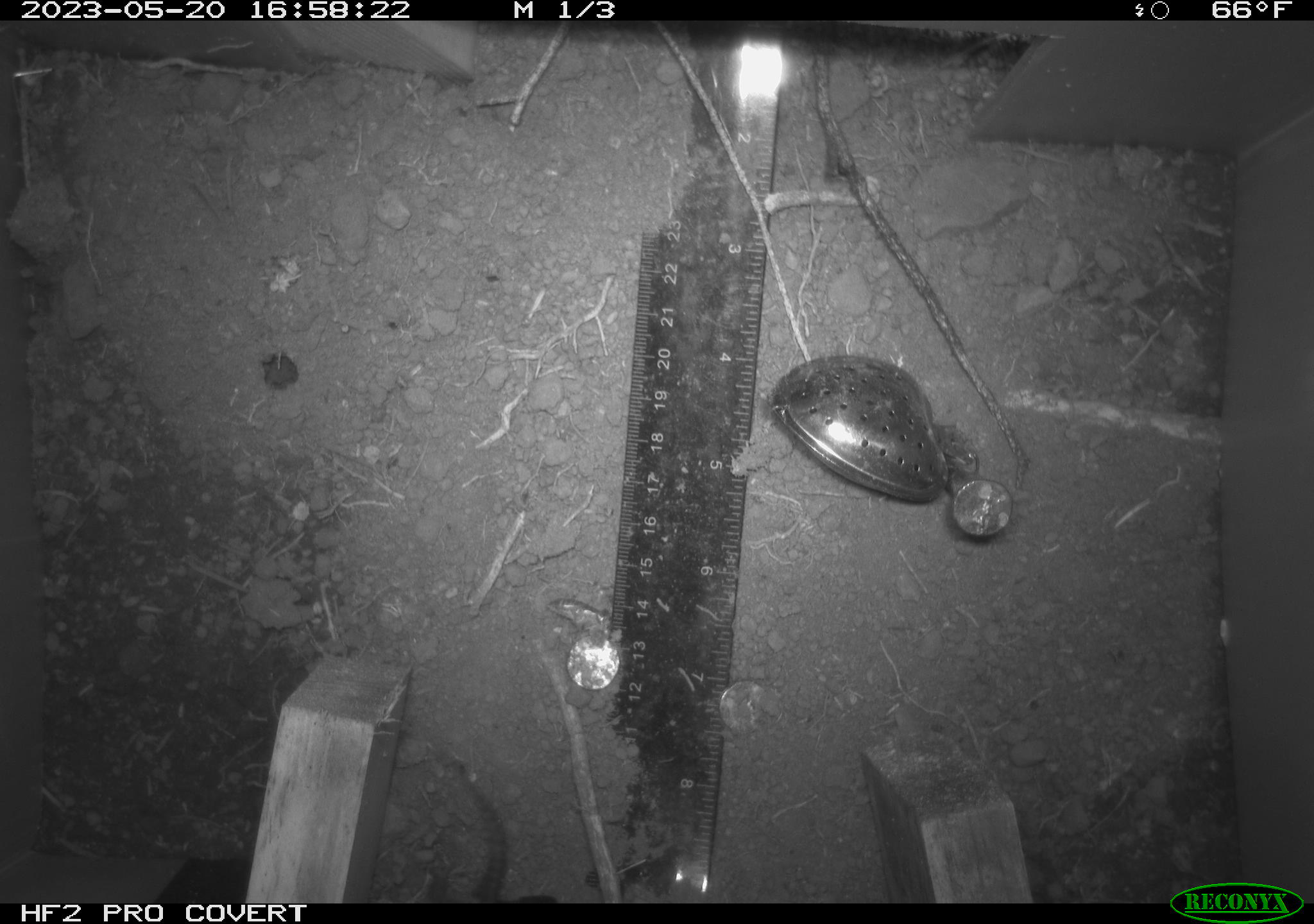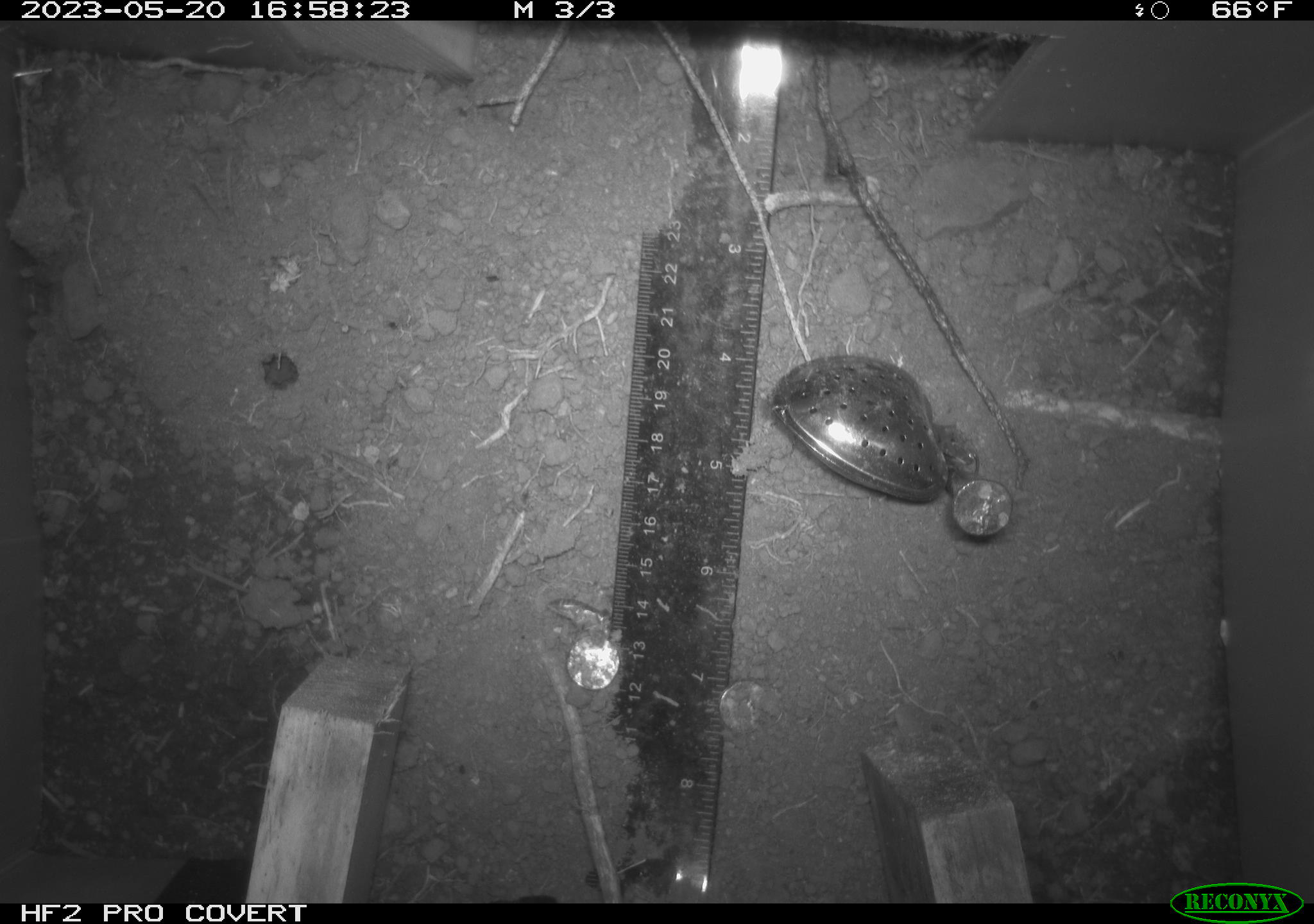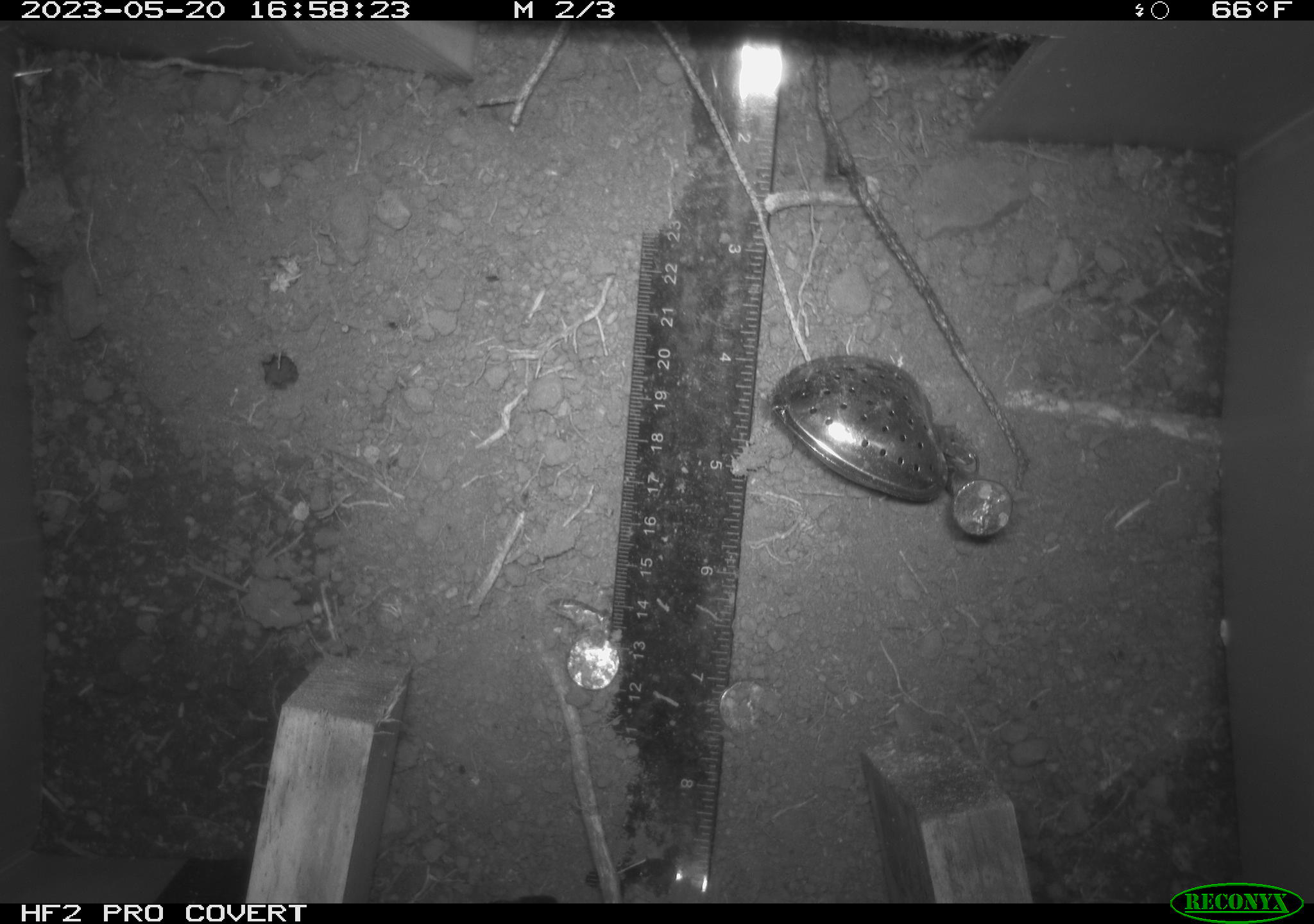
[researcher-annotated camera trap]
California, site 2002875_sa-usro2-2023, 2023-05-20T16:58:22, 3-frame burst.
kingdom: Animalia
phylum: Chordata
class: Reptilia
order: Squamata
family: Phrynosomatidae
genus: Sceloporus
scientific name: Sceloporus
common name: spiny lizards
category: sceloporus species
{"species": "sceloporus species (spiny lizards) (Sceloporus)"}